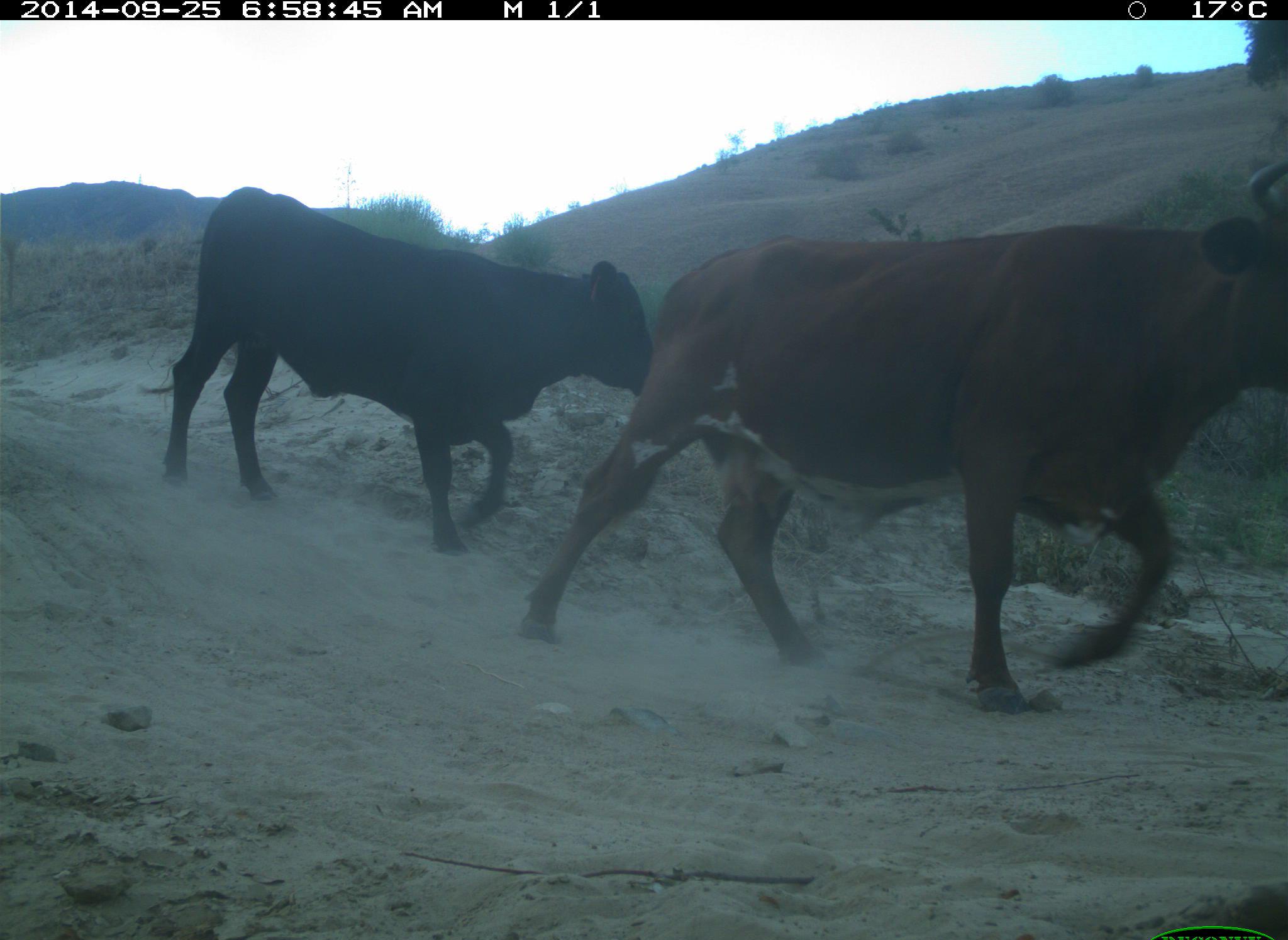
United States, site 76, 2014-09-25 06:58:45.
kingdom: Animalia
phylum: Chordata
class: Mammalia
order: Artiodactyla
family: Bovidae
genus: Bos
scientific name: Bos taurus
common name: cow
Cow (Bos taurus).